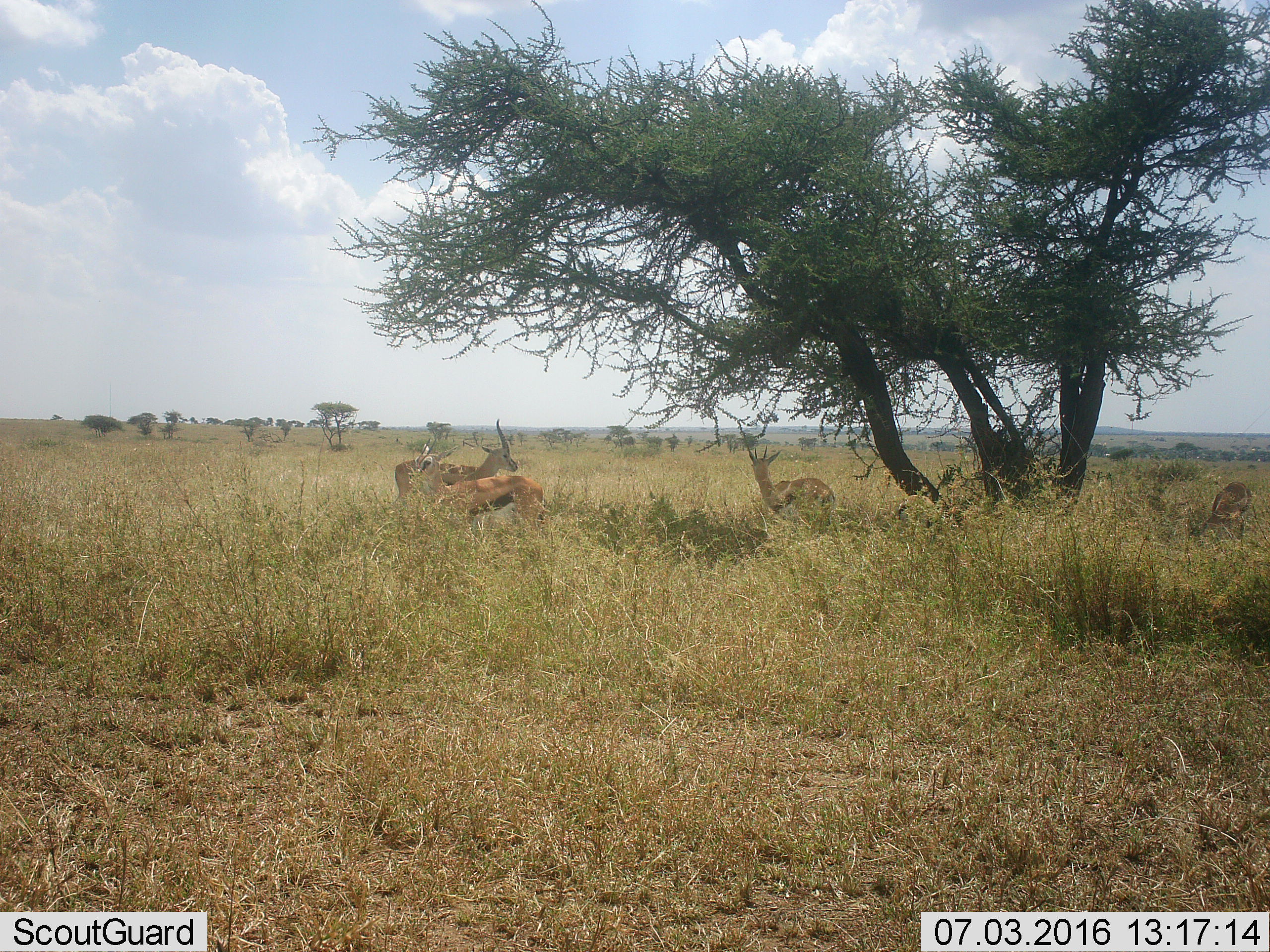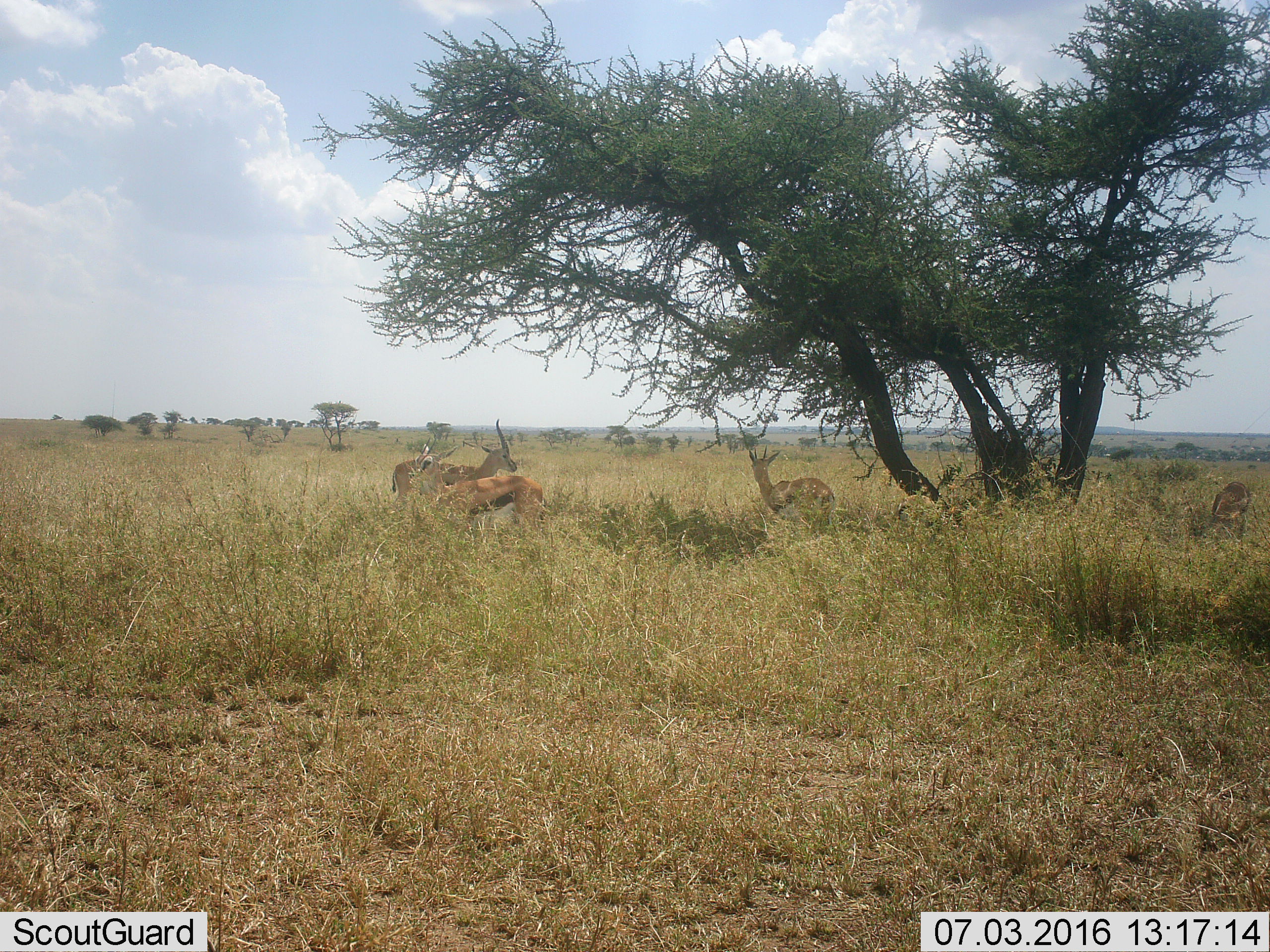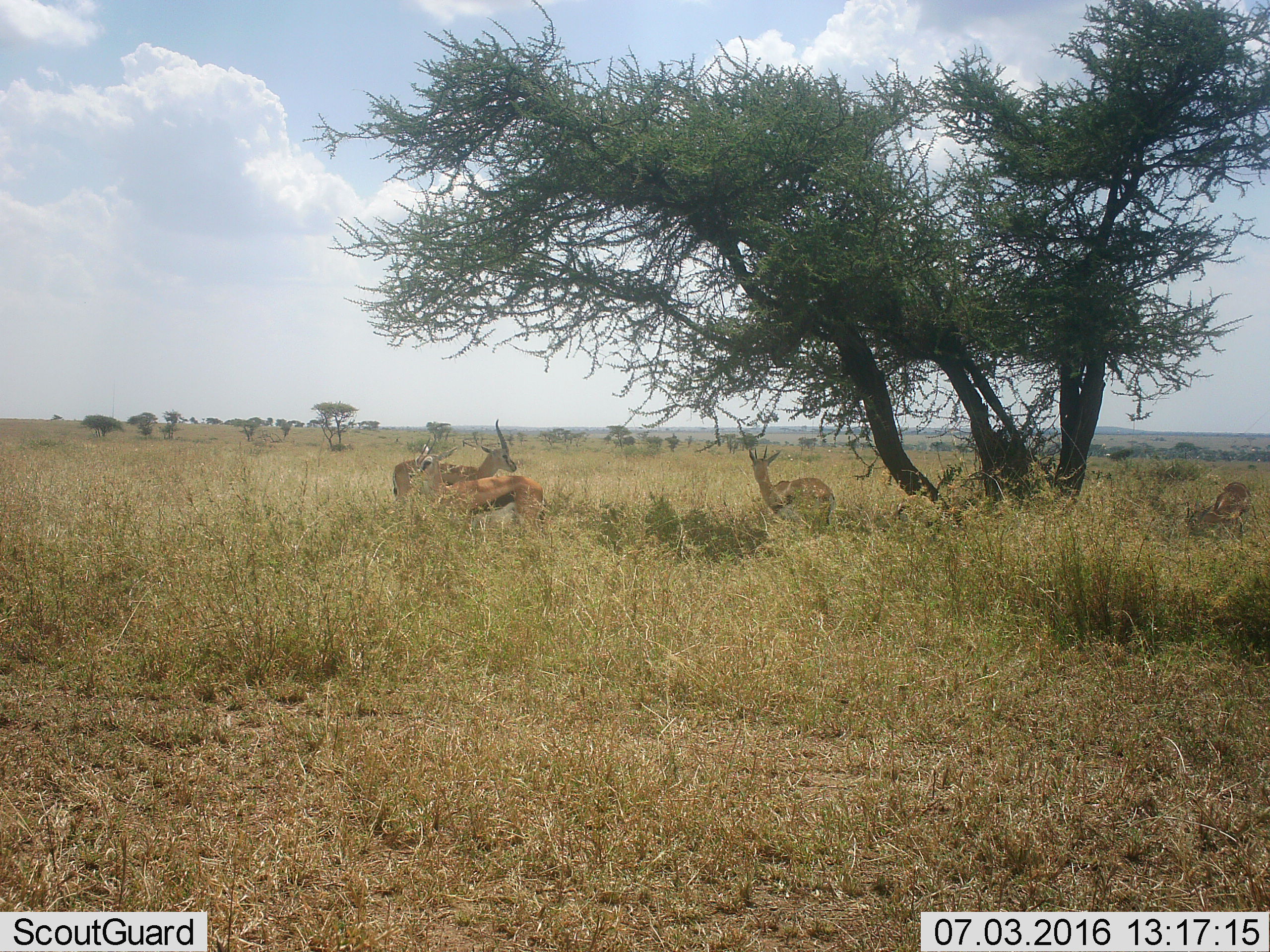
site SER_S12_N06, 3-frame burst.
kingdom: Animalia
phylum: Chordata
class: Mammalia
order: Artiodactyla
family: Bovidae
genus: Eudorcas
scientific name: Eudorcas thomsonii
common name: thomson's gazelle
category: gazellethomsons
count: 4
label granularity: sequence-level